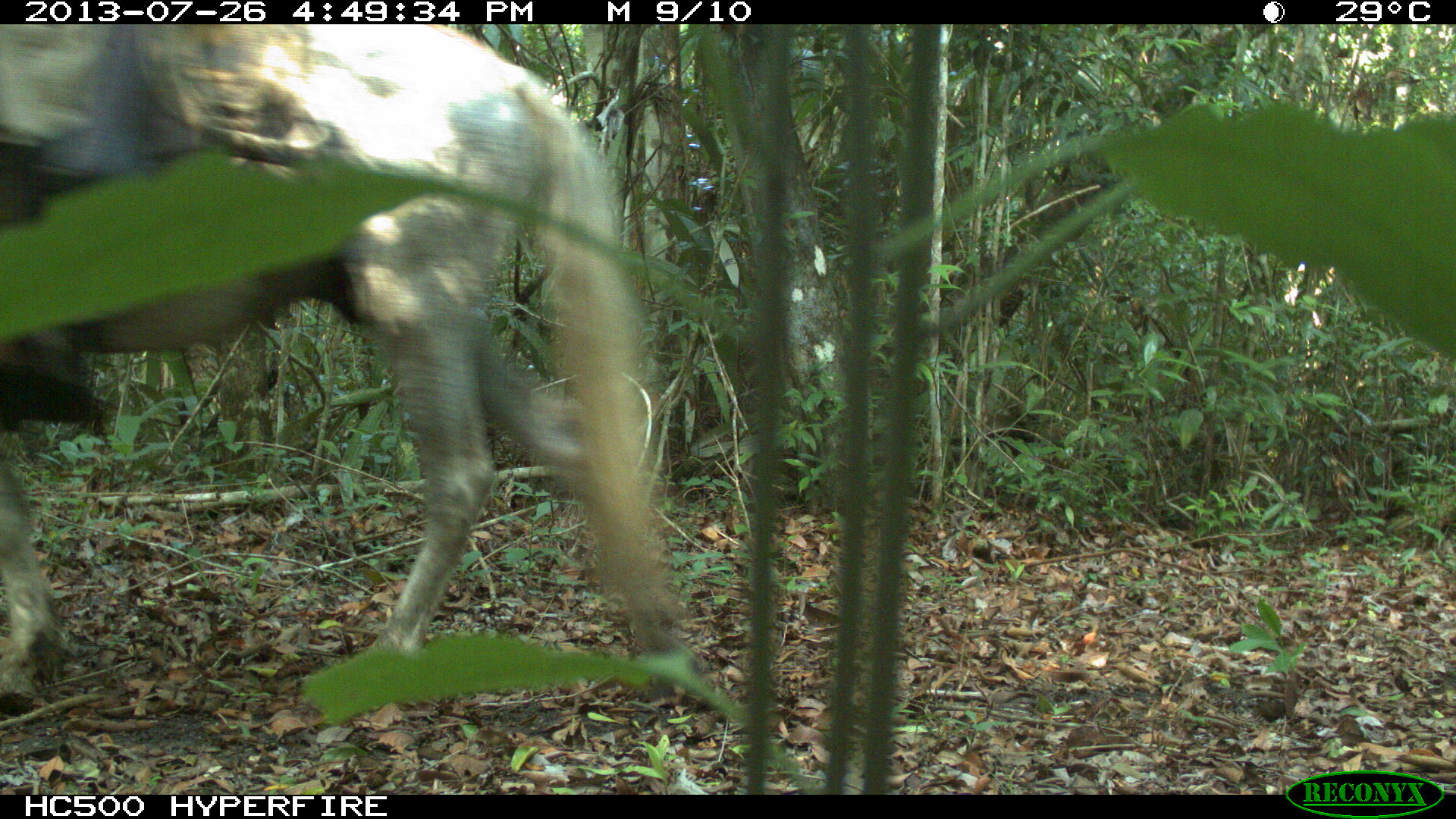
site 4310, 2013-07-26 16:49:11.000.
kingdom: Animalia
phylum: Chordata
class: Mammalia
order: Perissodactyla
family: Equidae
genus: Equus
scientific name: Equus ferus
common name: wild horse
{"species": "Equus ferus (wild horse)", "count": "2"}